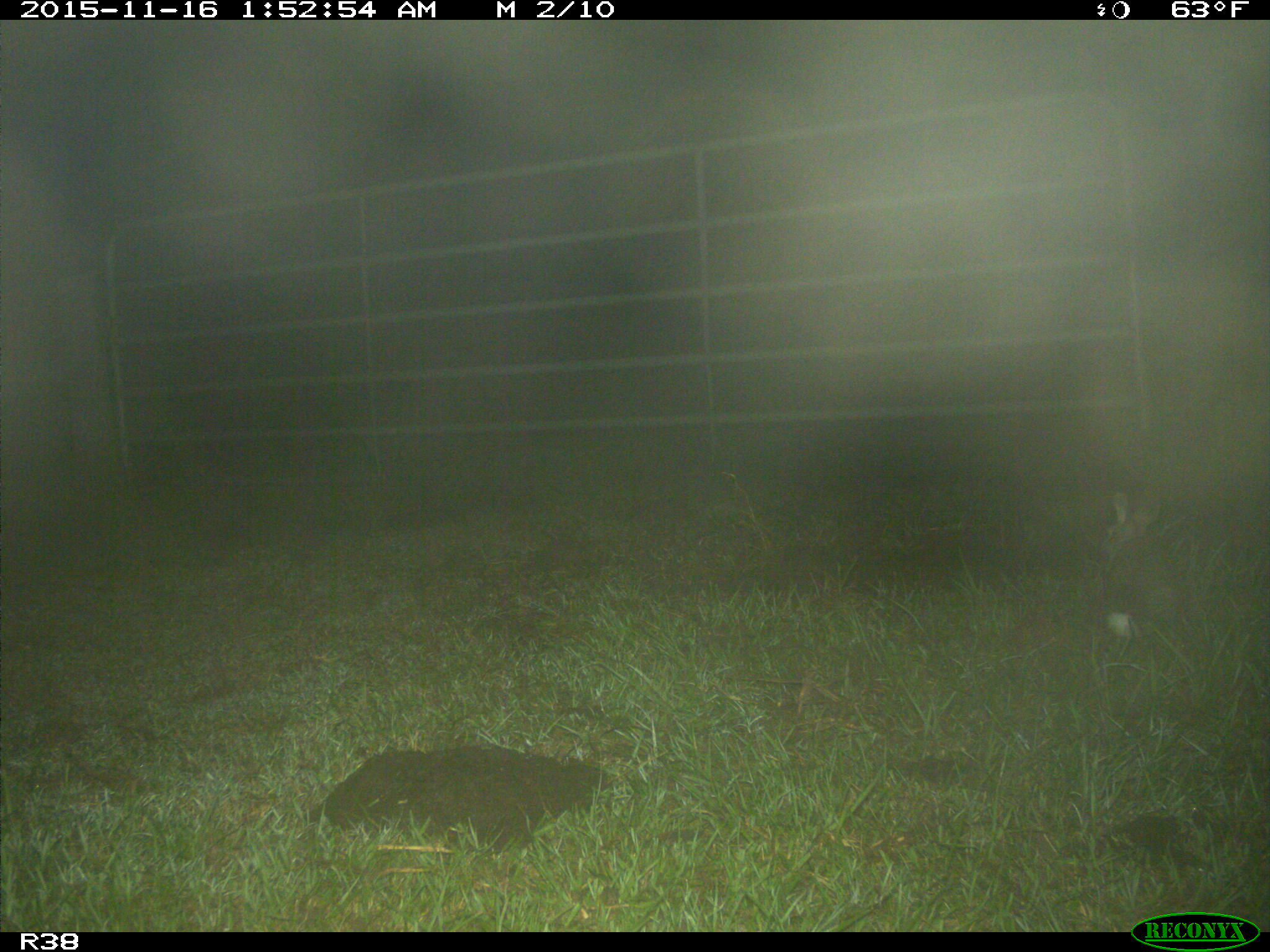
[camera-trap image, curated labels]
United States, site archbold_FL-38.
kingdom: Animalia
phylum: Chordata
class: Mammalia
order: Lagomorpha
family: Leporidae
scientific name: Leporidae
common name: rabbits and hares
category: unidentified rabbit